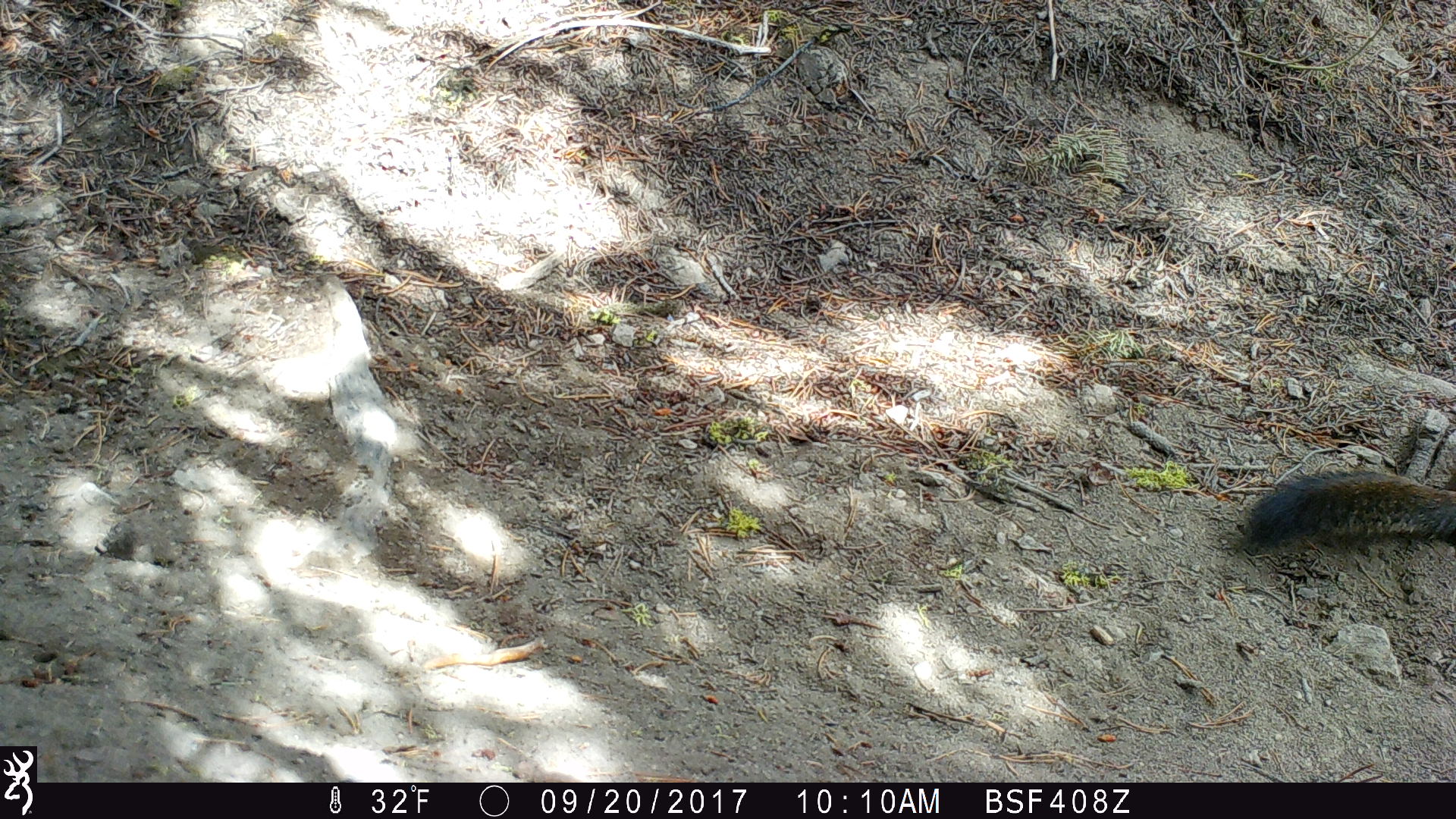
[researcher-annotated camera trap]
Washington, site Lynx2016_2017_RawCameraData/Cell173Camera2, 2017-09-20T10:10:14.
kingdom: Animalia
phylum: Chordata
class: Mammalia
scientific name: Mammalia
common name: small mammal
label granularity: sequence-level